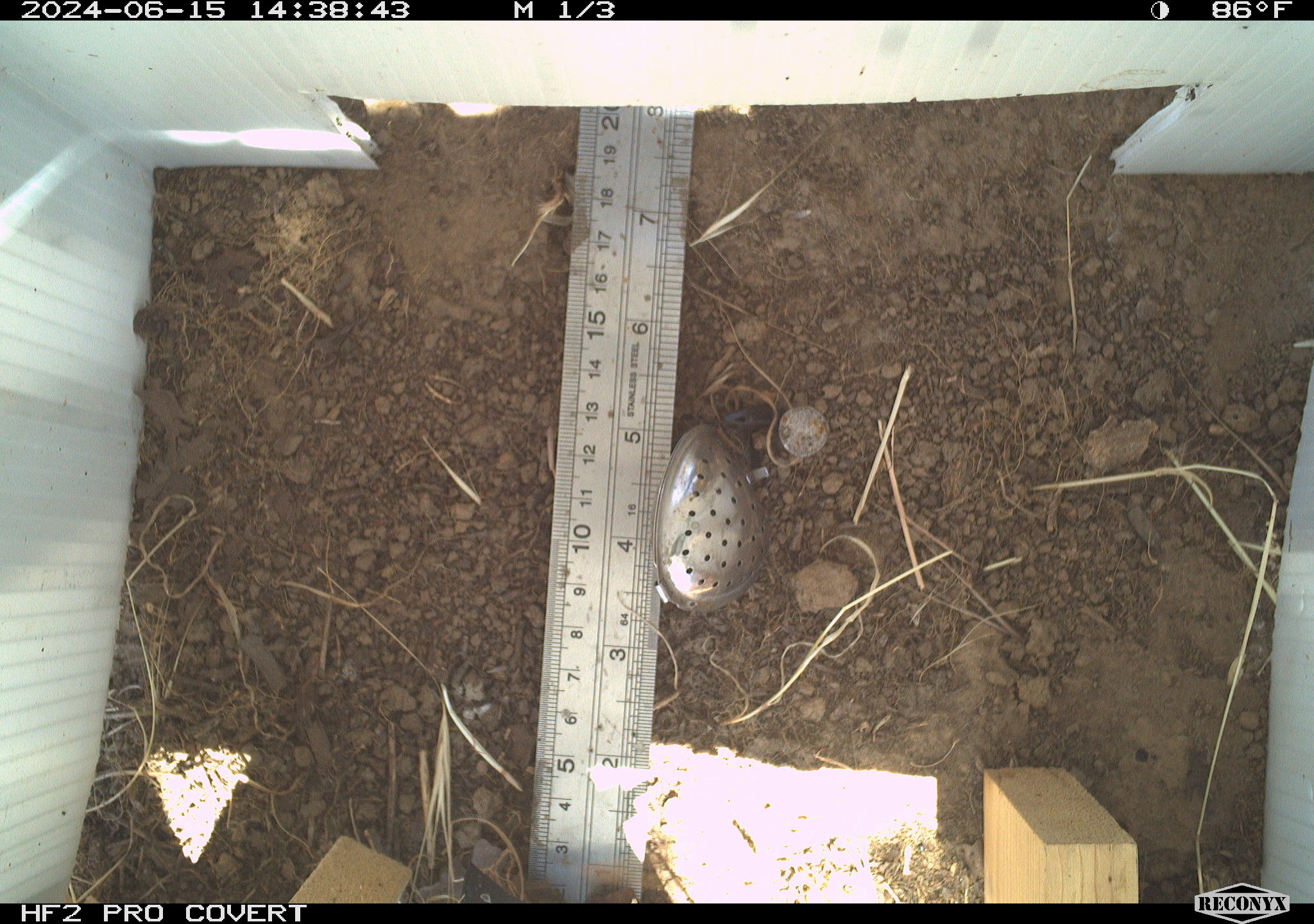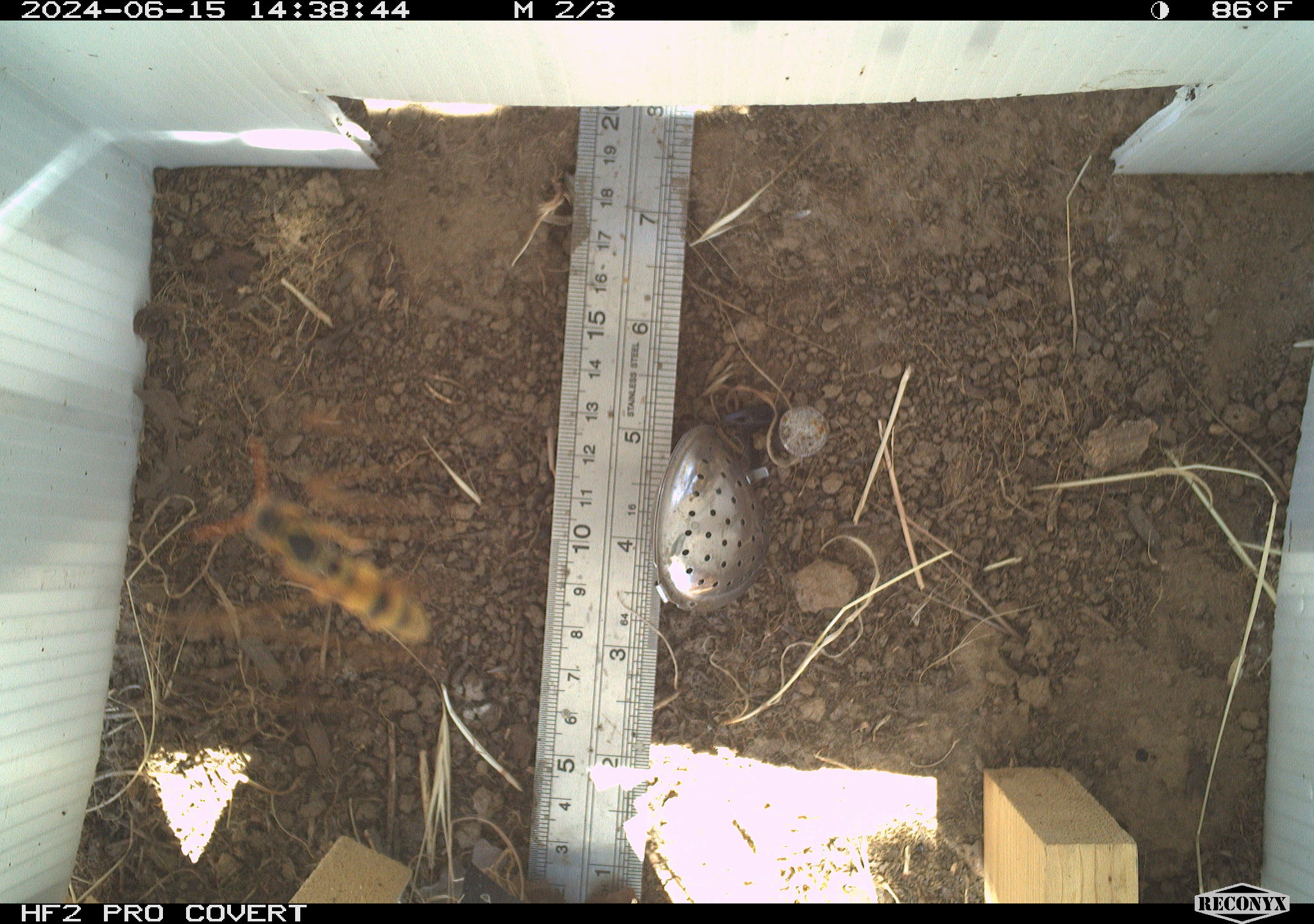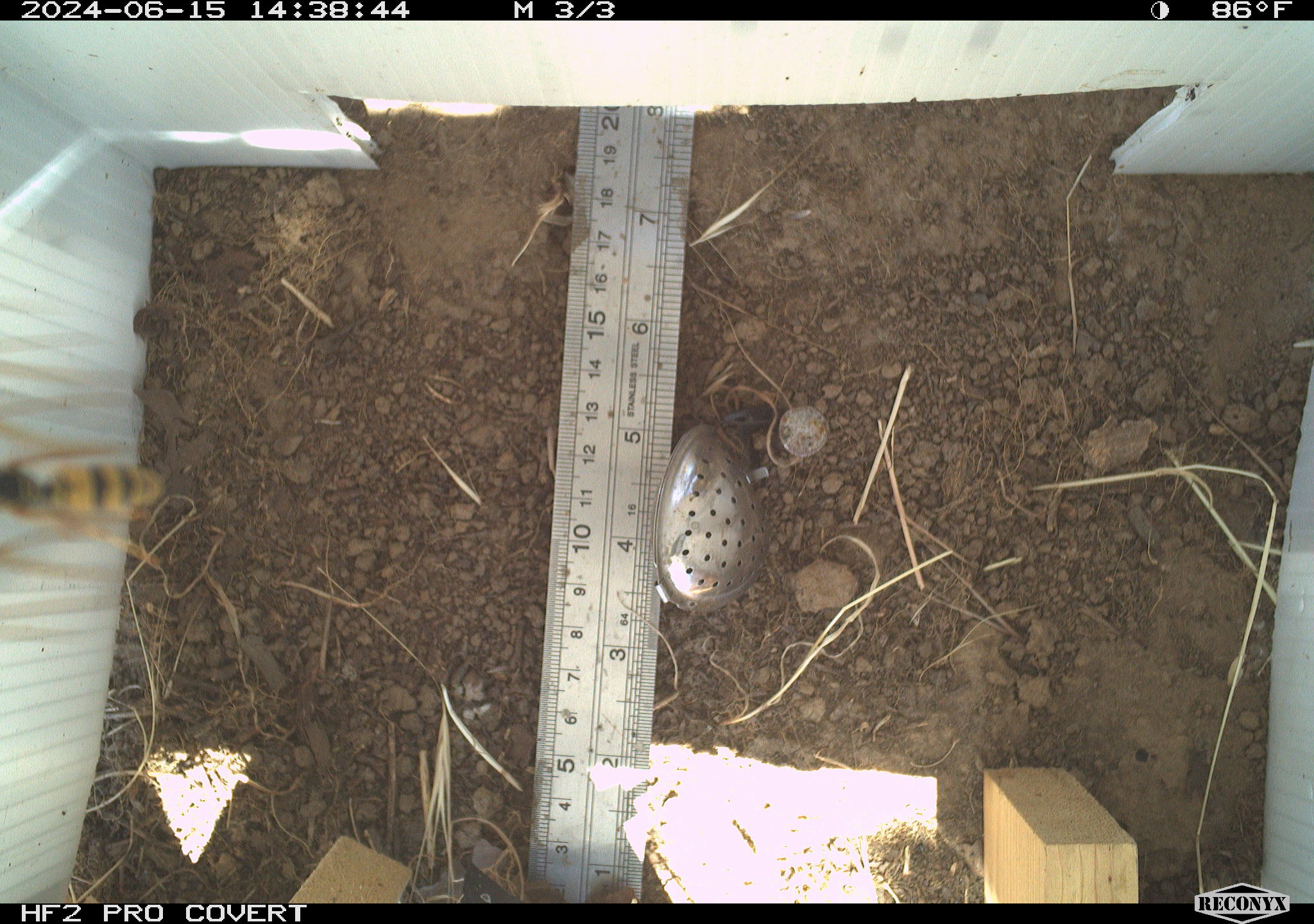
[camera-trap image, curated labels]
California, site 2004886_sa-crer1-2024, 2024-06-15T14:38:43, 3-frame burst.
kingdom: Animalia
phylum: Arthropoda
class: Insecta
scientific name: Insecta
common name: insect